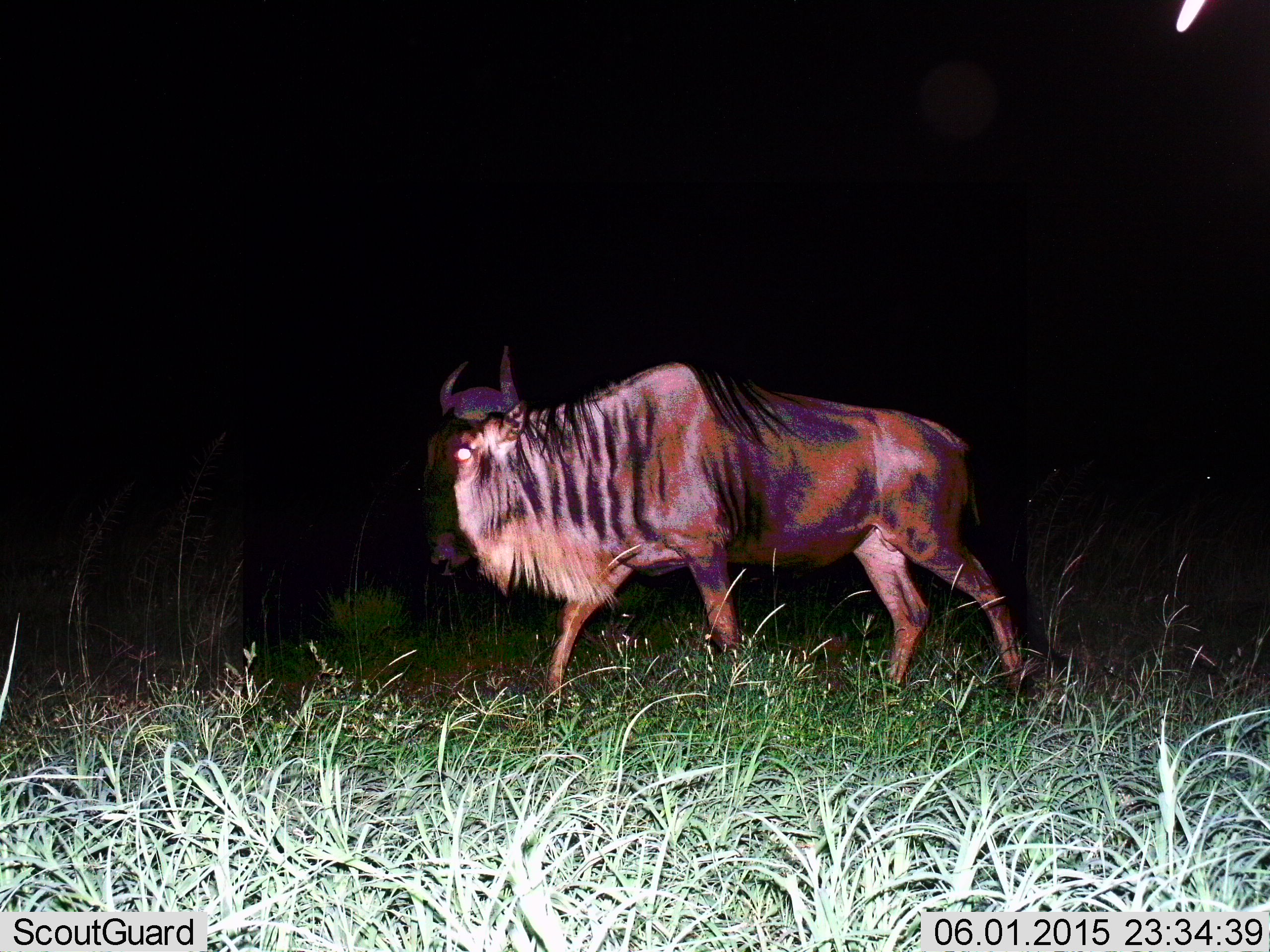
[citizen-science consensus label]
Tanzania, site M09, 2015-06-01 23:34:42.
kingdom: Animalia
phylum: Chordata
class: Mammalia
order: Artiodactyla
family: Bovidae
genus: Connochaetes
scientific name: Connochaetes taurinus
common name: blue wildebeest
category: wildebeest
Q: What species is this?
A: Wildebeest (blue wildebeest) (Connochaetes taurinus).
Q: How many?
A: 1.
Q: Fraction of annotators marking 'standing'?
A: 0%.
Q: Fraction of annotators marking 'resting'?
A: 0%.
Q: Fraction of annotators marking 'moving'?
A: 100%.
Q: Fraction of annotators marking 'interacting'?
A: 0%.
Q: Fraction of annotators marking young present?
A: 0%.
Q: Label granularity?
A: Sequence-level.